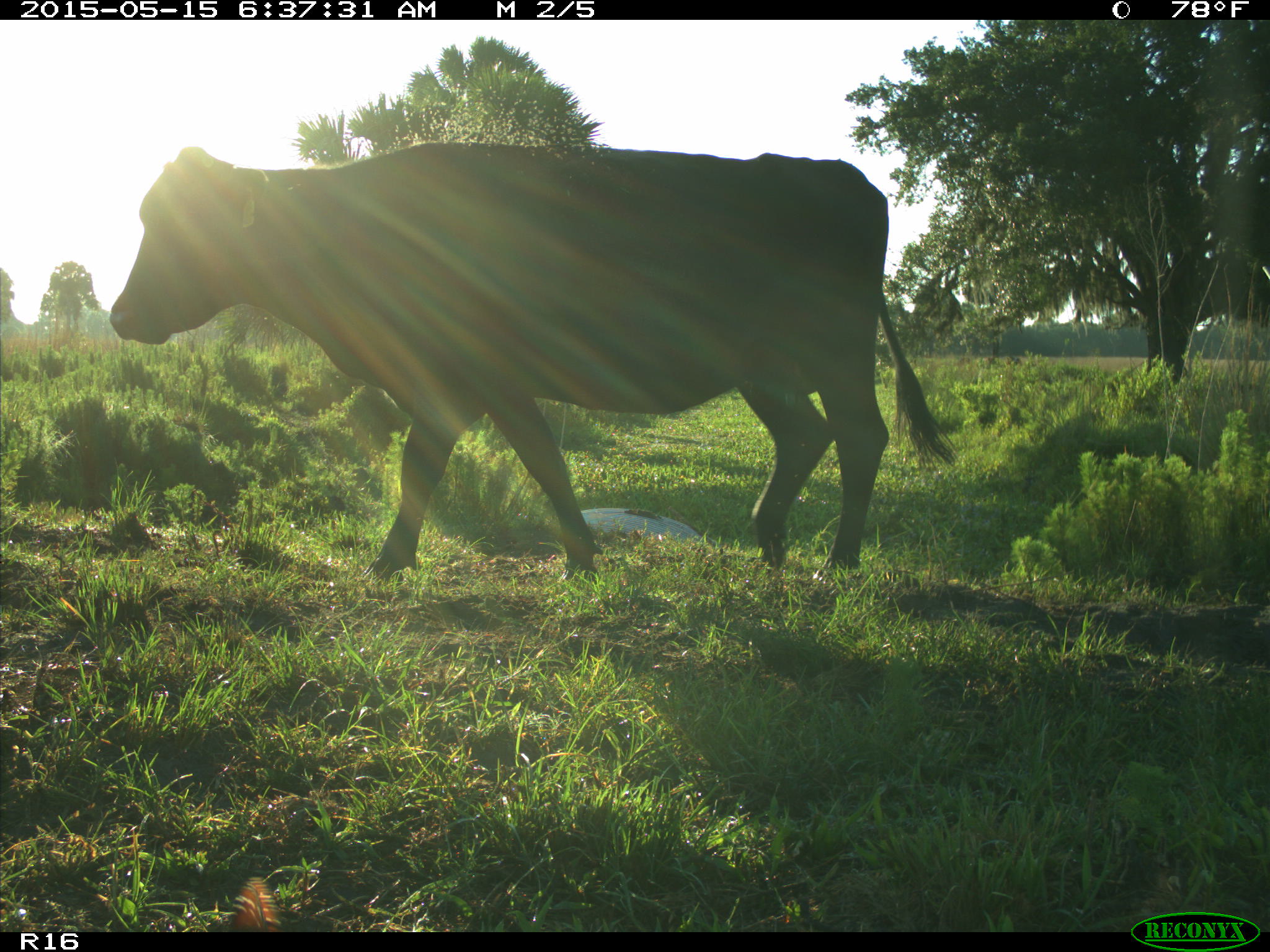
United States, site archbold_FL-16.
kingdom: Animalia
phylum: Chordata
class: Mammalia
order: Artiodactyla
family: Bovidae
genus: Bos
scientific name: Bos taurus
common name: domestic cow